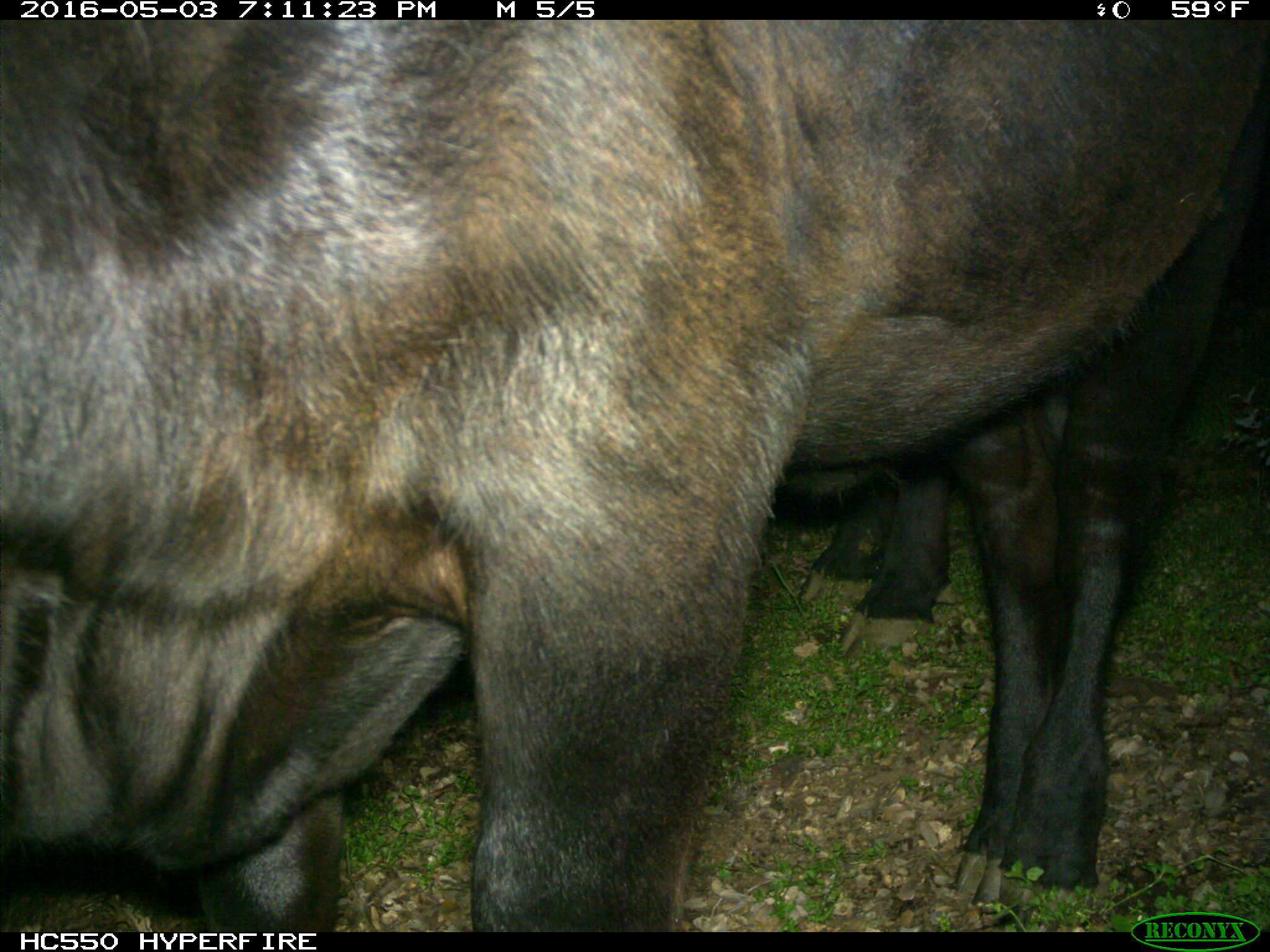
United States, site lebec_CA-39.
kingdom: Animalia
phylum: Chordata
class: Mammalia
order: Artiodactyla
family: Bovidae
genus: Bos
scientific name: Bos taurus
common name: domestic cow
Bos taurus (domestic cow).